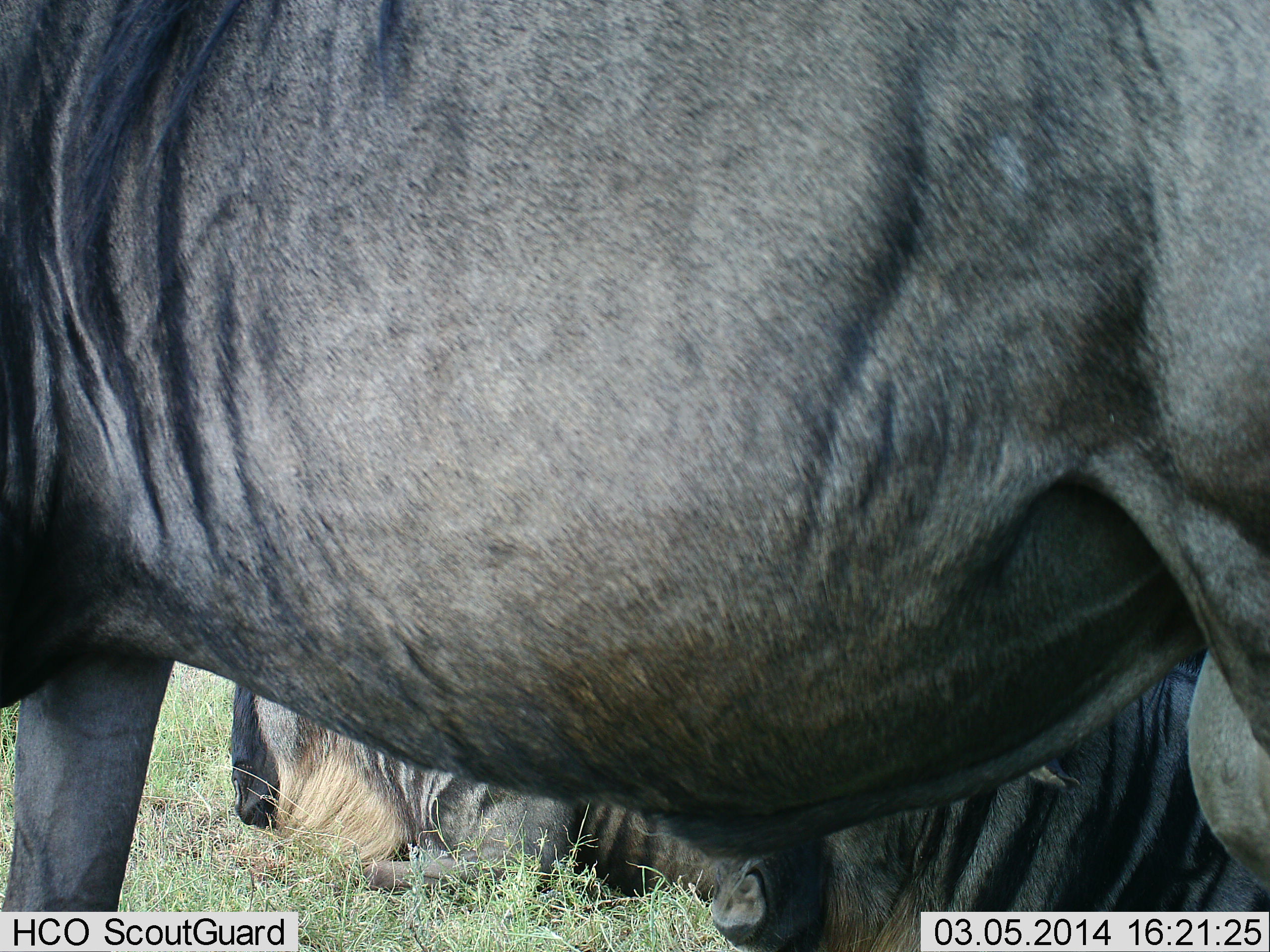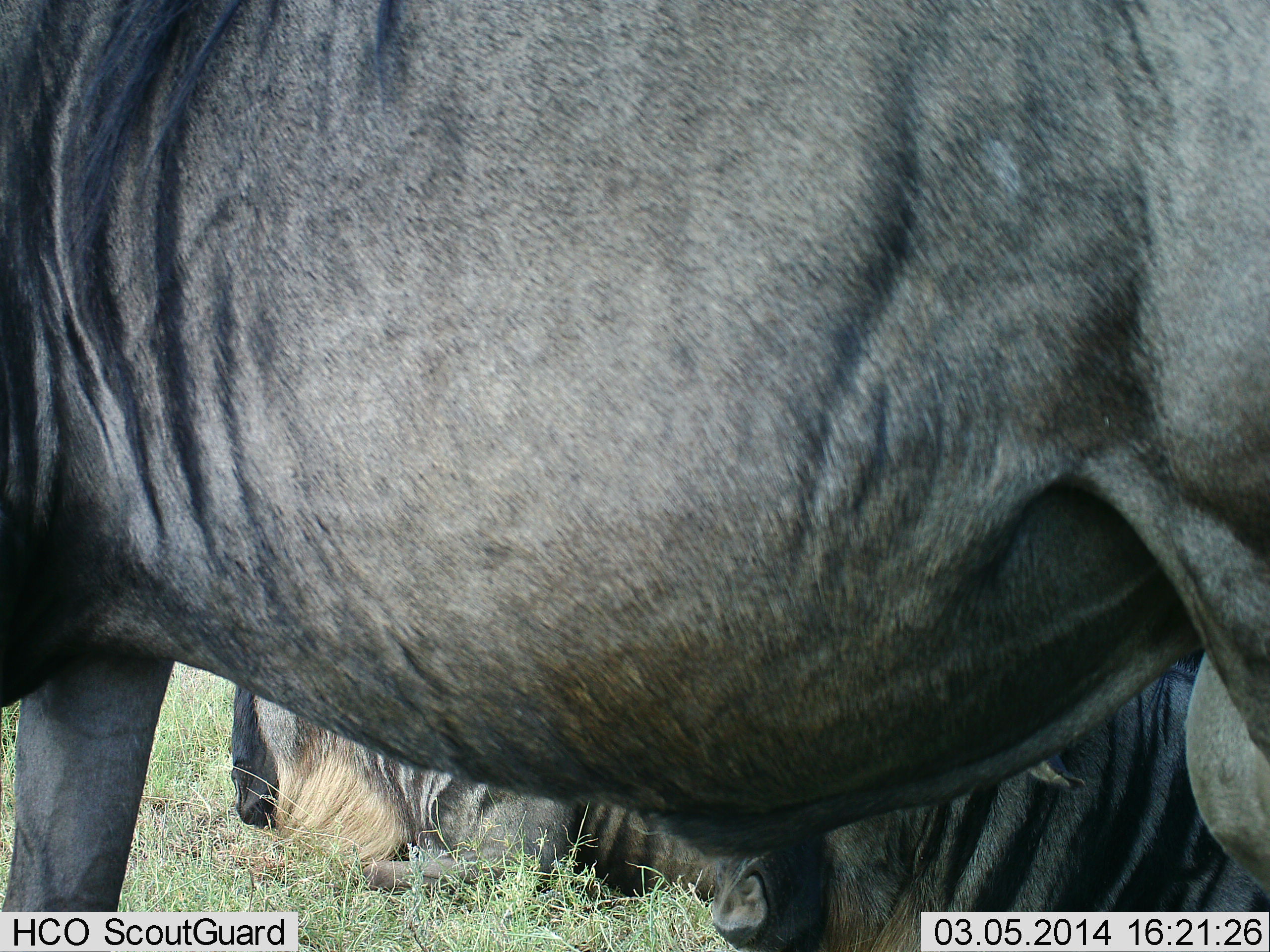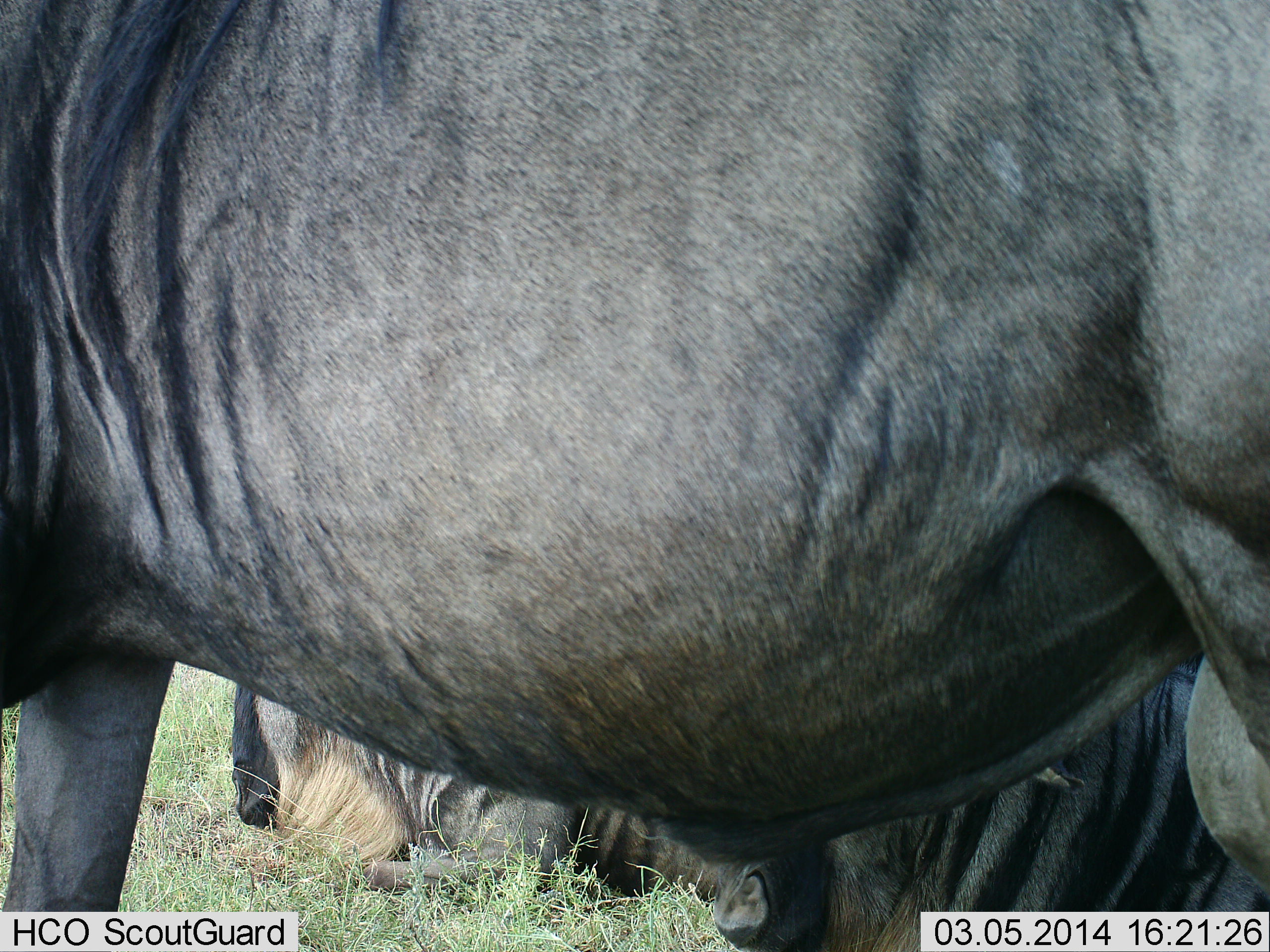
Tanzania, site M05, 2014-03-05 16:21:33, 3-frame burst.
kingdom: Animalia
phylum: Chordata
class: Mammalia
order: Artiodactyla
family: Bovidae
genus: Connochaetes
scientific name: Connochaetes taurinus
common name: blue wildebeest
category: wildebeest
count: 2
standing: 90%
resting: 100%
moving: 0%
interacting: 0%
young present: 0%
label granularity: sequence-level